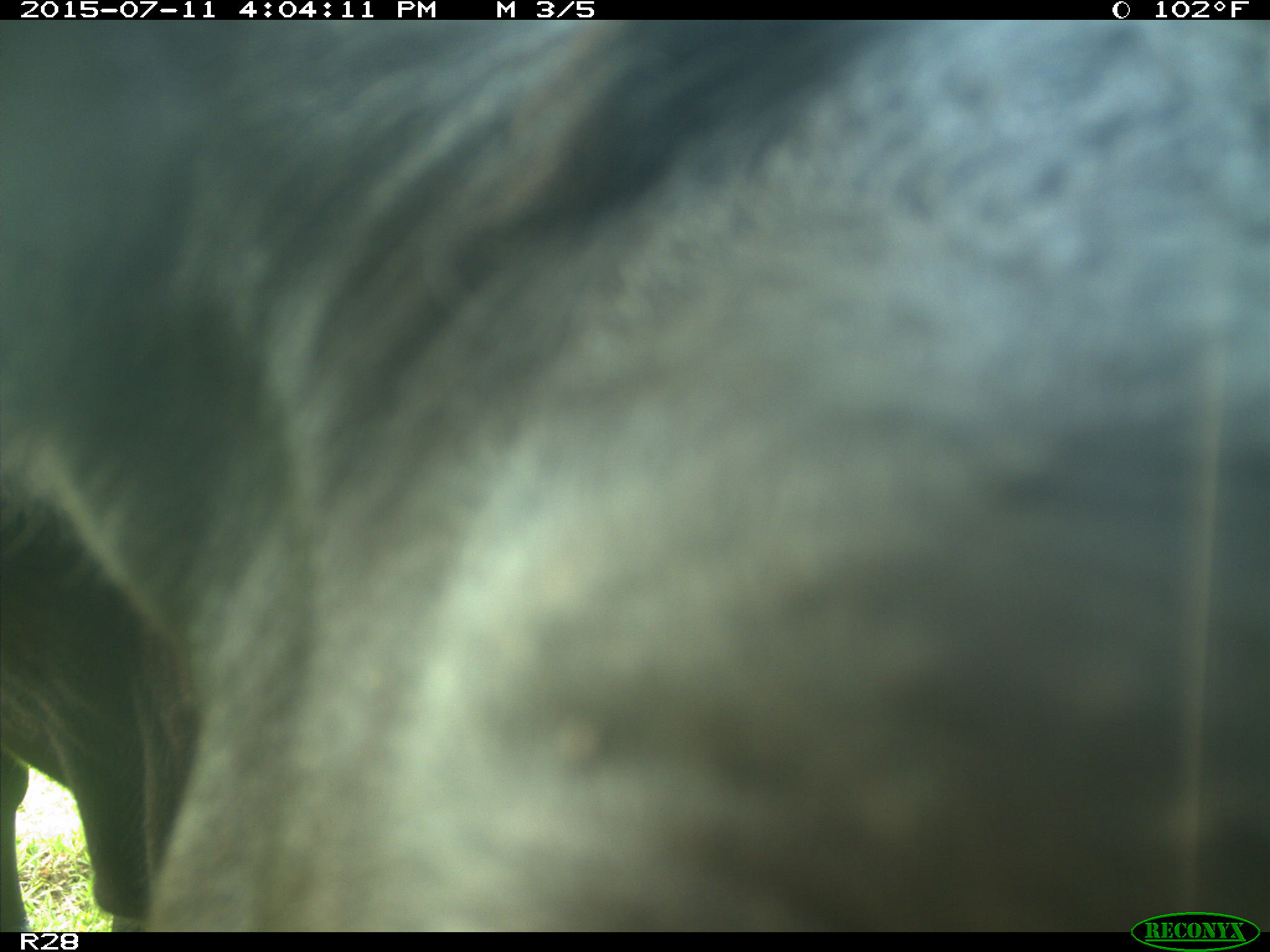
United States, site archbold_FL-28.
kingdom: Animalia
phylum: Chordata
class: Mammalia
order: Artiodactyla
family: Bovidae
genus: Bos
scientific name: Bos taurus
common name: domestic cow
Bos taurus (domestic cow).